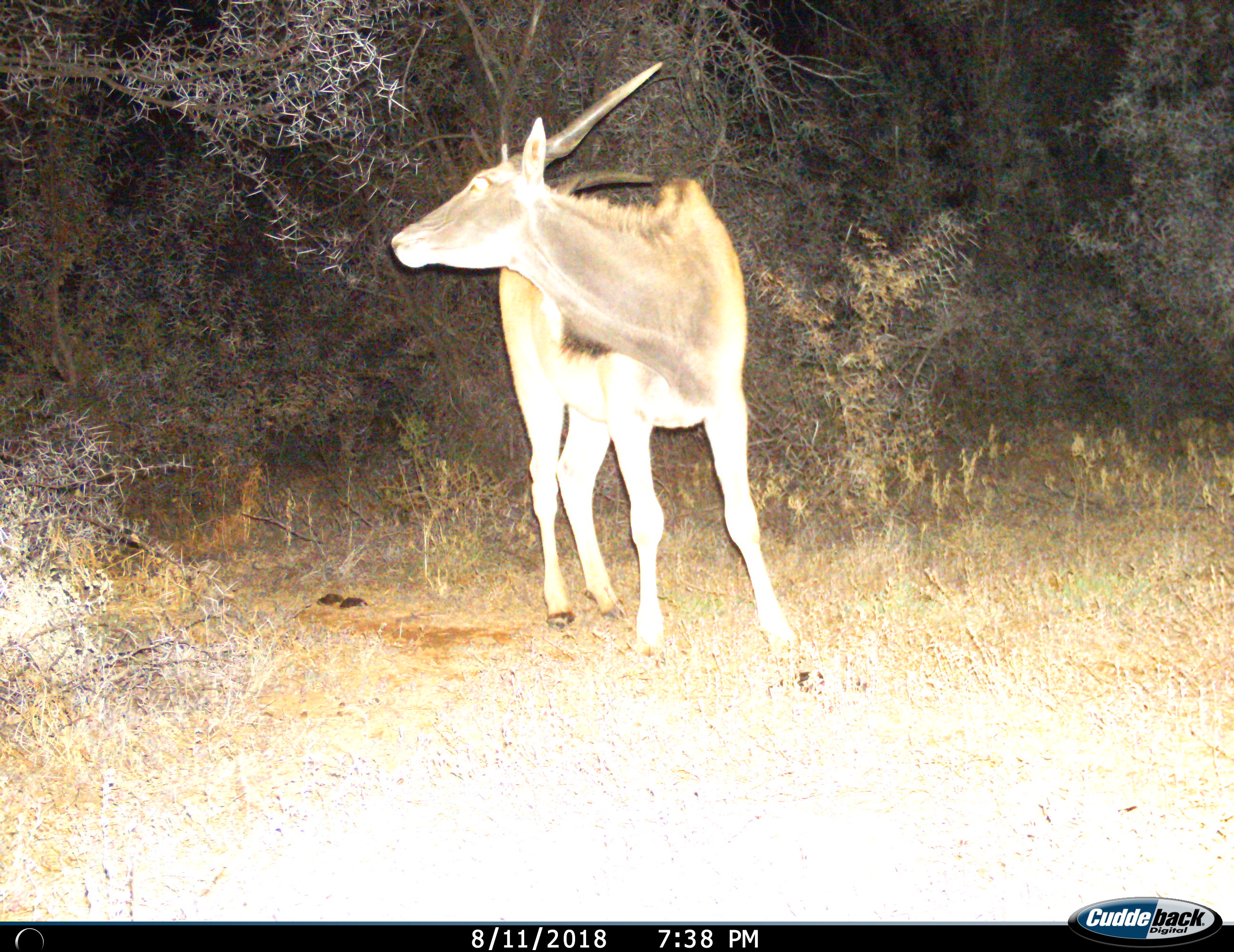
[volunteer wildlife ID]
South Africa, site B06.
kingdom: Animalia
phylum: Chordata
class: Mammalia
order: Artiodactyla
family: Bovidae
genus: Tragelaphus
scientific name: Tragelaphus oryx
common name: eland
Eland (Tragelaphus oryx), count 1. Behavior (volunteer vote fractions): standing 88%, resting 0%, moving 12%, interacting 0%. Young present (vote fraction): 0%. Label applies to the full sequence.